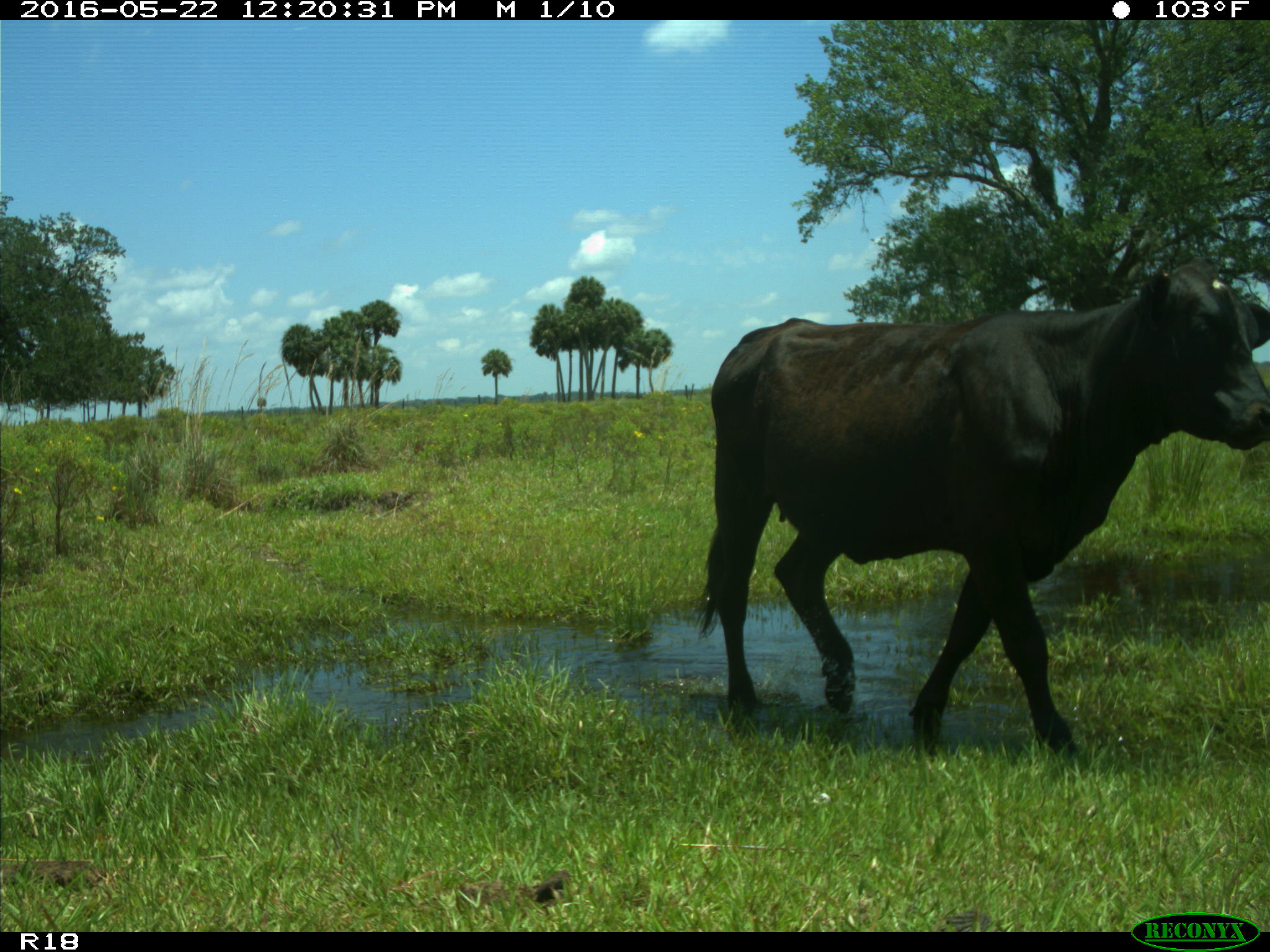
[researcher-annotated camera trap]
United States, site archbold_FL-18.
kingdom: Animalia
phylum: Chordata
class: Mammalia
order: Artiodactyla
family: Bovidae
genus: Bos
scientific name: Bos taurus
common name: domestic cow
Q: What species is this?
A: Bos taurus (domestic cow).